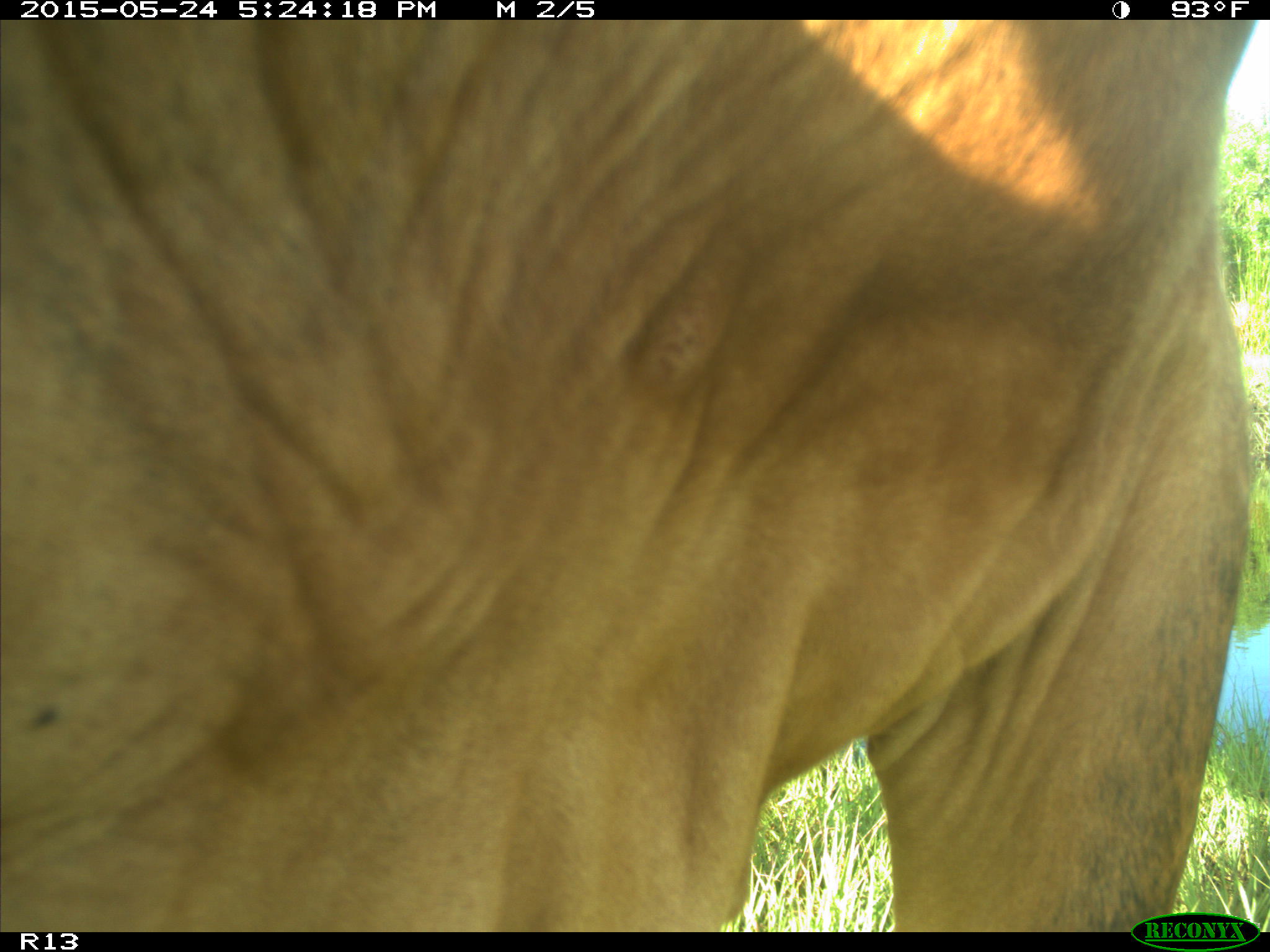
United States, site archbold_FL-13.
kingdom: Animalia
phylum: Chordata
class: Mammalia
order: Artiodactyla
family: Bovidae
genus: Bos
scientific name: Bos taurus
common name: domestic cow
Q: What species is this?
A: Bos taurus (domestic cow).